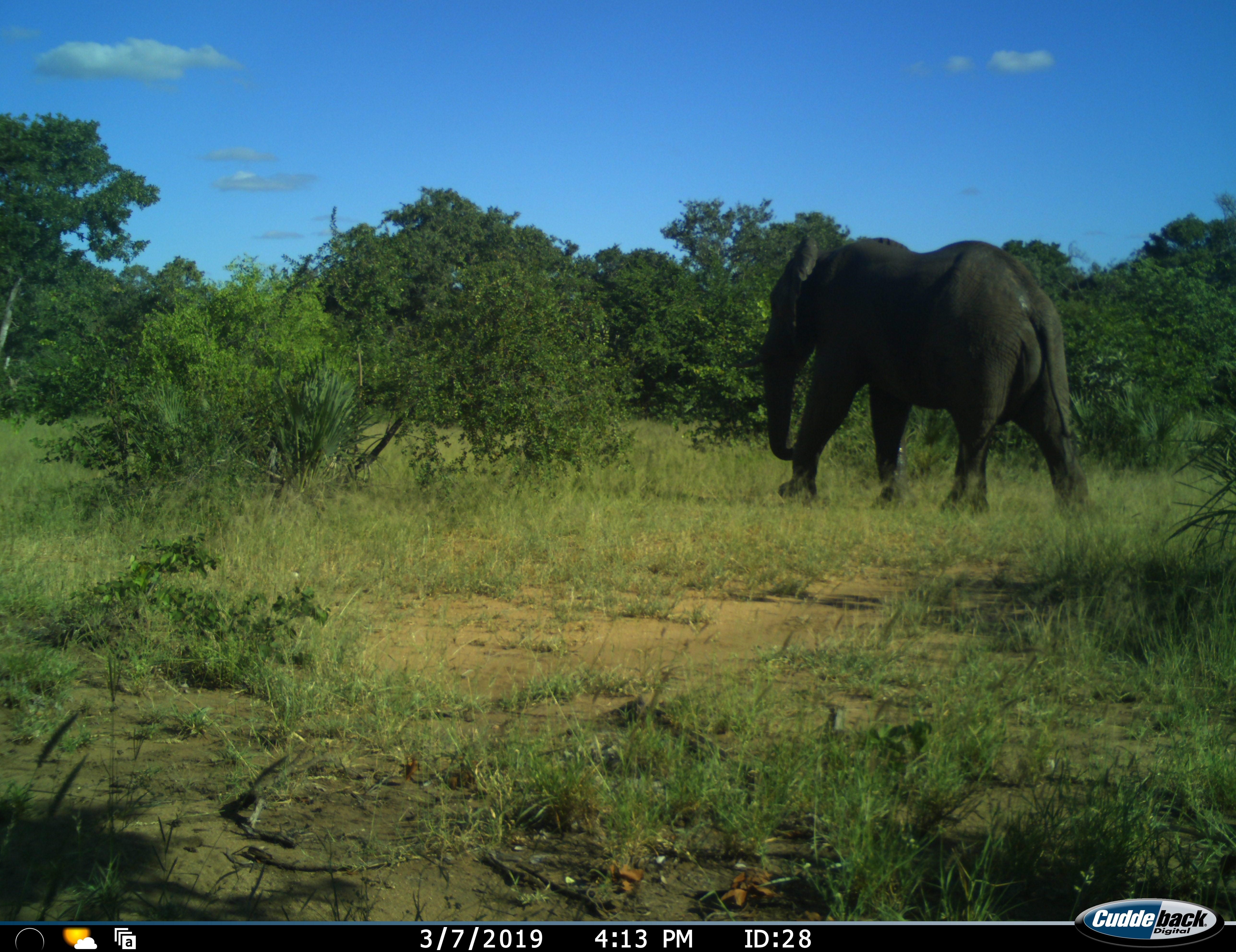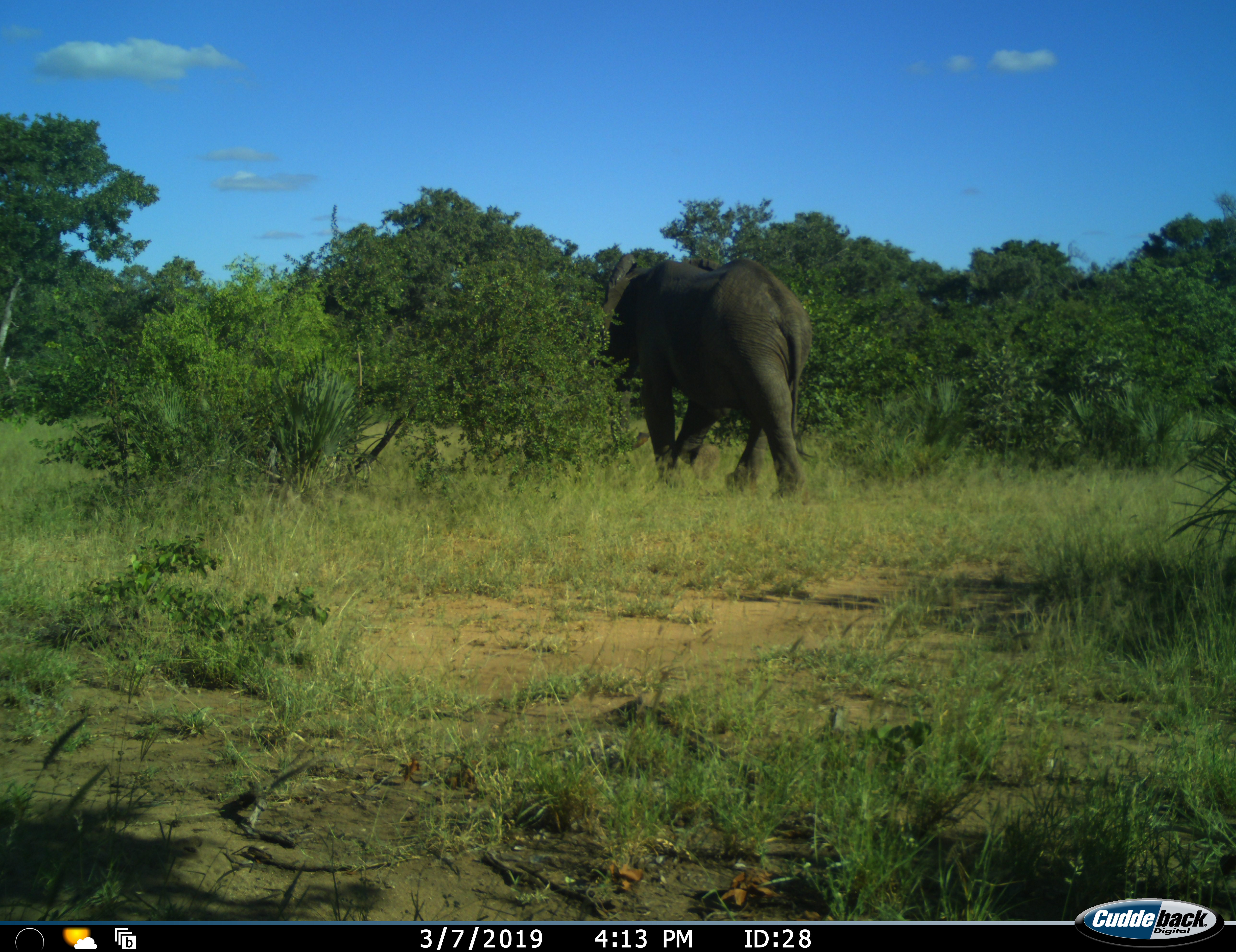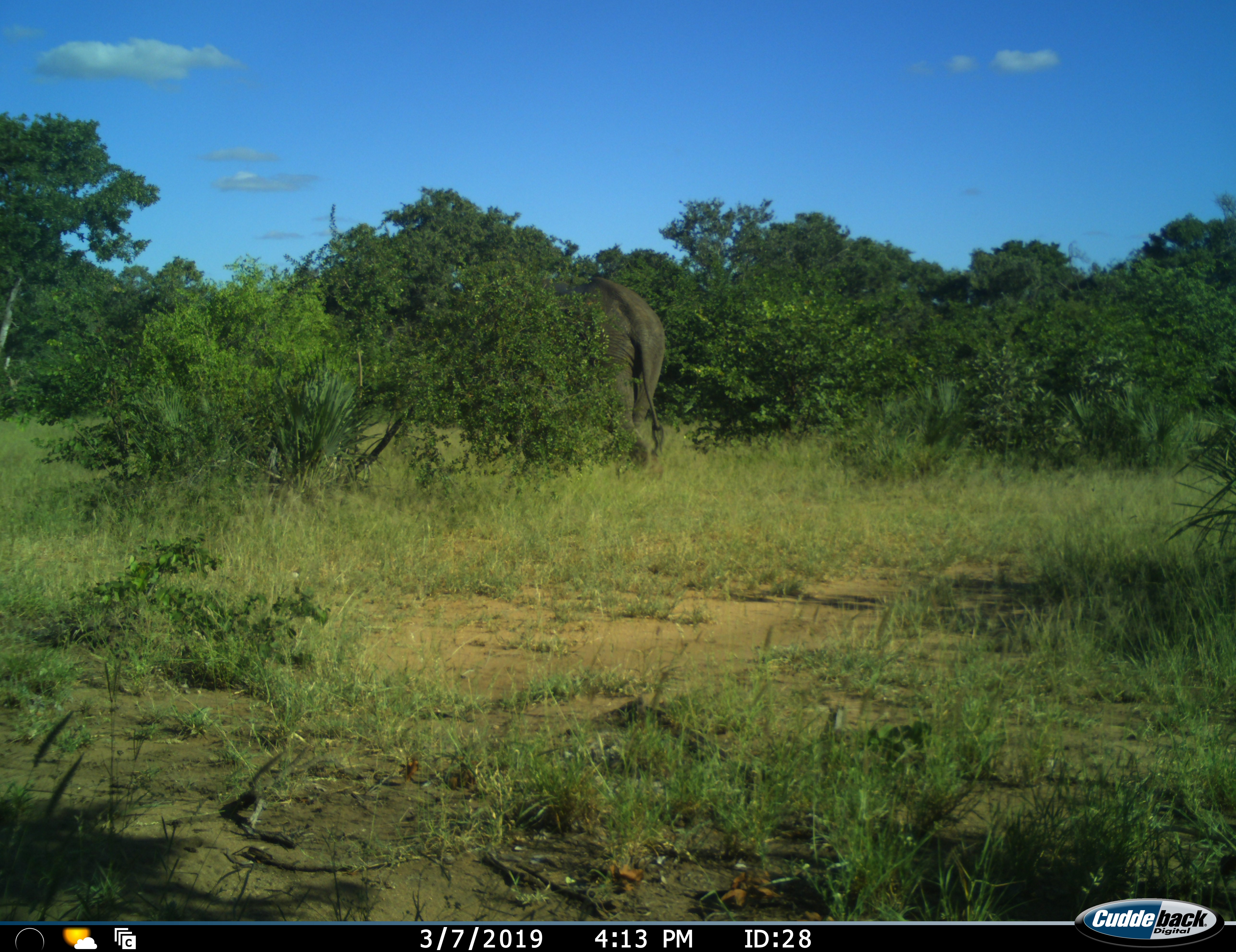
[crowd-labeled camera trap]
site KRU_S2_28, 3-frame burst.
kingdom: Animalia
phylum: Chordata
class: Mammalia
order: Proboscidea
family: Elephantidae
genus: Loxodonta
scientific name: Loxodonta africana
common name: african bush elephant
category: elephant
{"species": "elephant (african bush elephant) (Loxodonta africana)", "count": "1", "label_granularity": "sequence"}